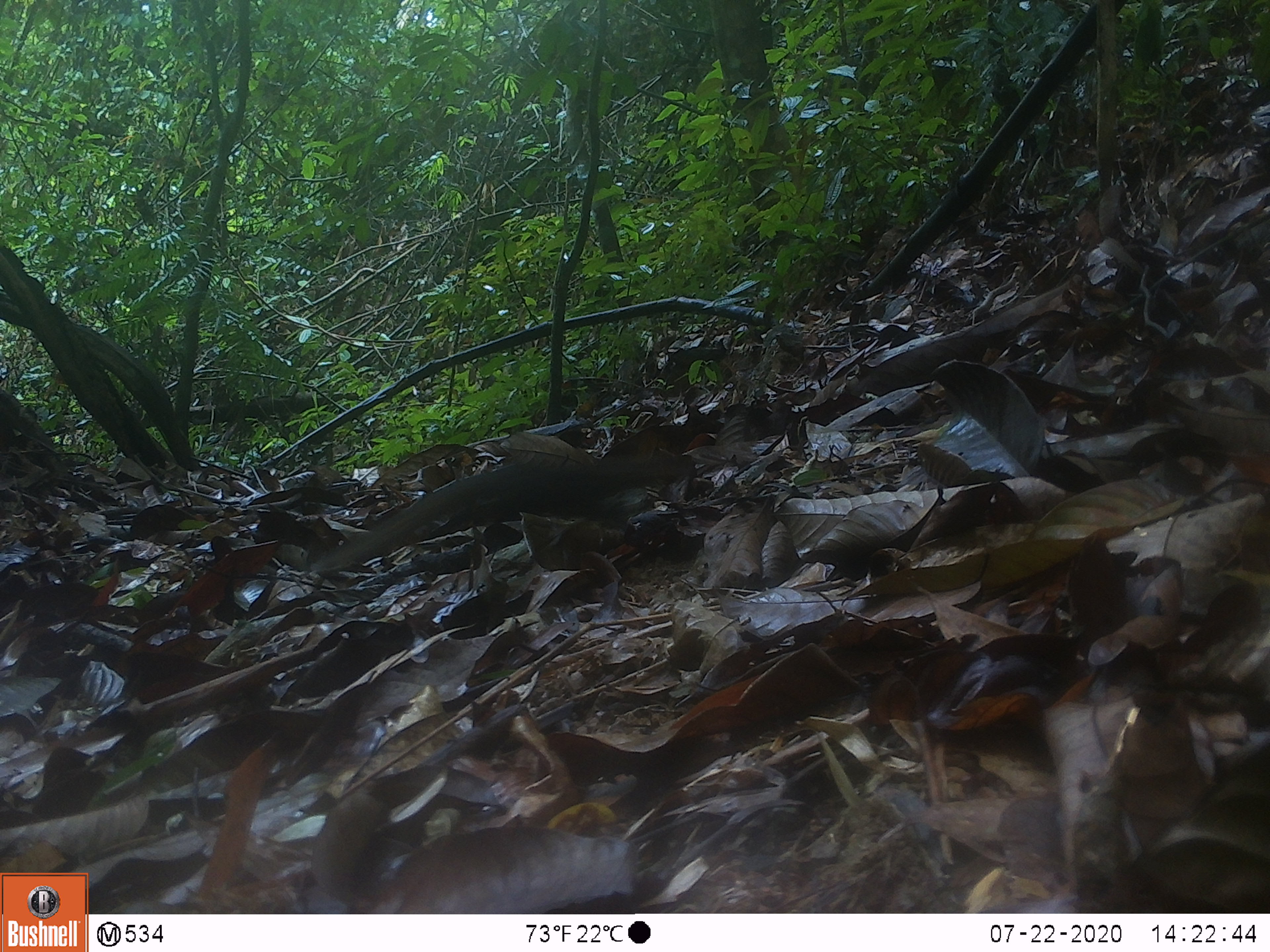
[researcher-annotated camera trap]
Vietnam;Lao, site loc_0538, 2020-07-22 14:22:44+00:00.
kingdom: Animalia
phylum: Chordata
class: Mammalia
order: Rodentia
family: Sciuridae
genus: Sciurus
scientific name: Sciurus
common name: squirrel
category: unidentified squirrel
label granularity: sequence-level